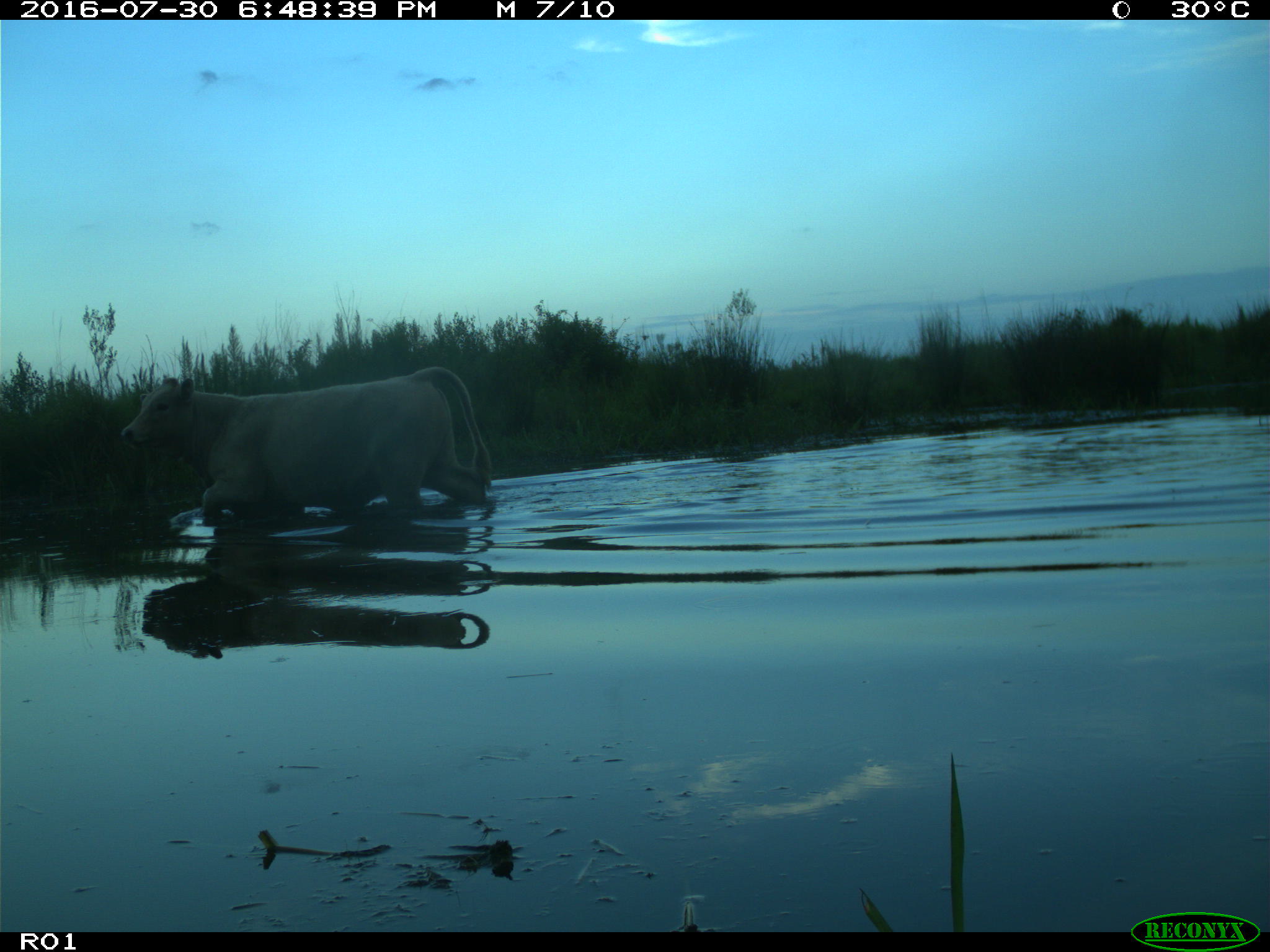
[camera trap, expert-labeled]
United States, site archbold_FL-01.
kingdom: Animalia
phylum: Chordata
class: Mammalia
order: Artiodactyla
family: Bovidae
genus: Bos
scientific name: Bos taurus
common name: domestic cow